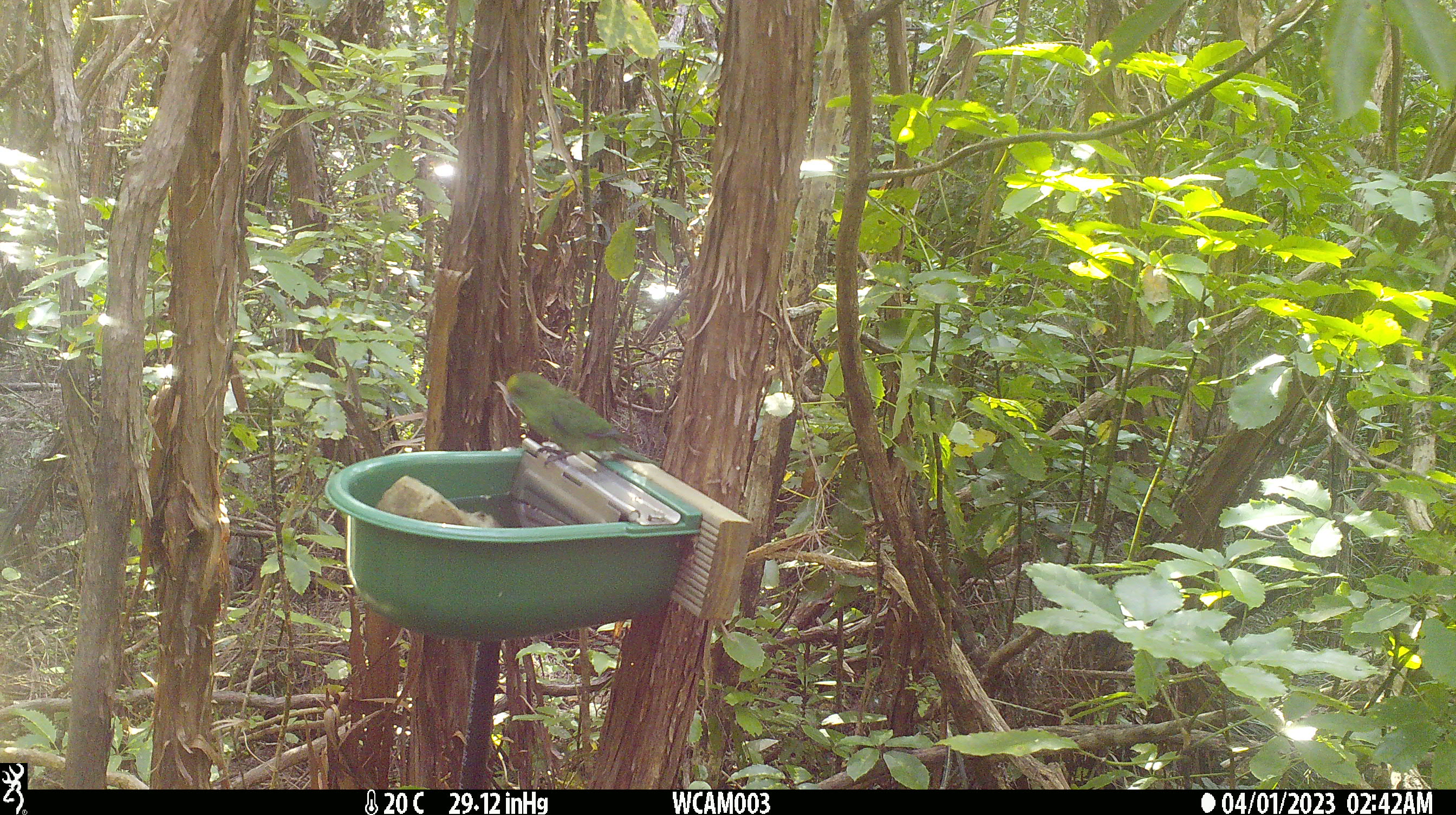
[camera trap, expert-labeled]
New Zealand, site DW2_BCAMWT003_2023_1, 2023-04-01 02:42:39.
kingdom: Animalia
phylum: Chordata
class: Aves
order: Psittaciformes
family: Psittaculidae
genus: Cyanoramphus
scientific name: Cyanoramphus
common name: parakeet